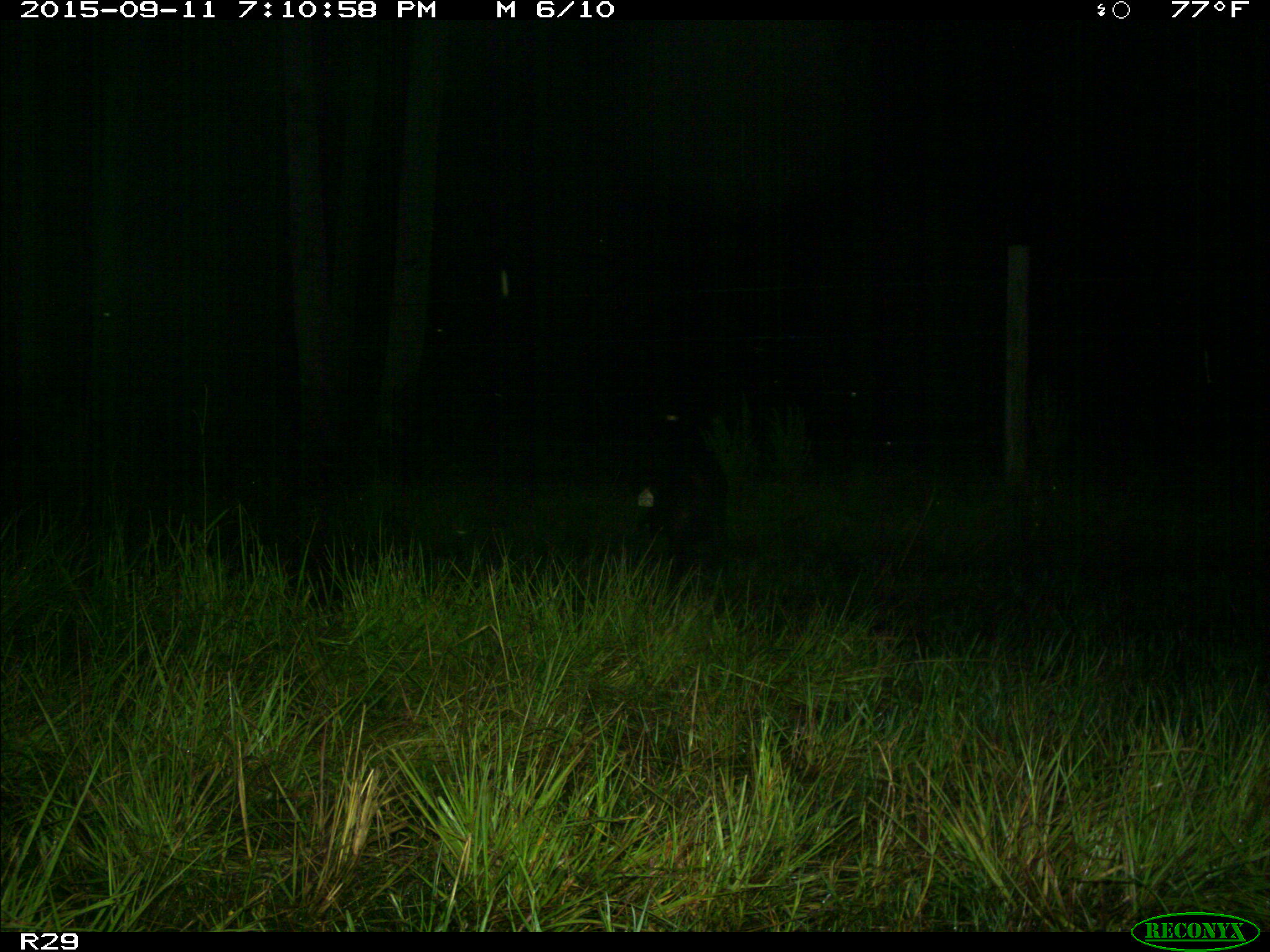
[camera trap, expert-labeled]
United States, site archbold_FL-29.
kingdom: Animalia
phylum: Chordata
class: Mammalia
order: Artiodactyla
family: Suidae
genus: Sus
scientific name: Sus scrofa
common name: wild boar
Sus scrofa (wild boar).